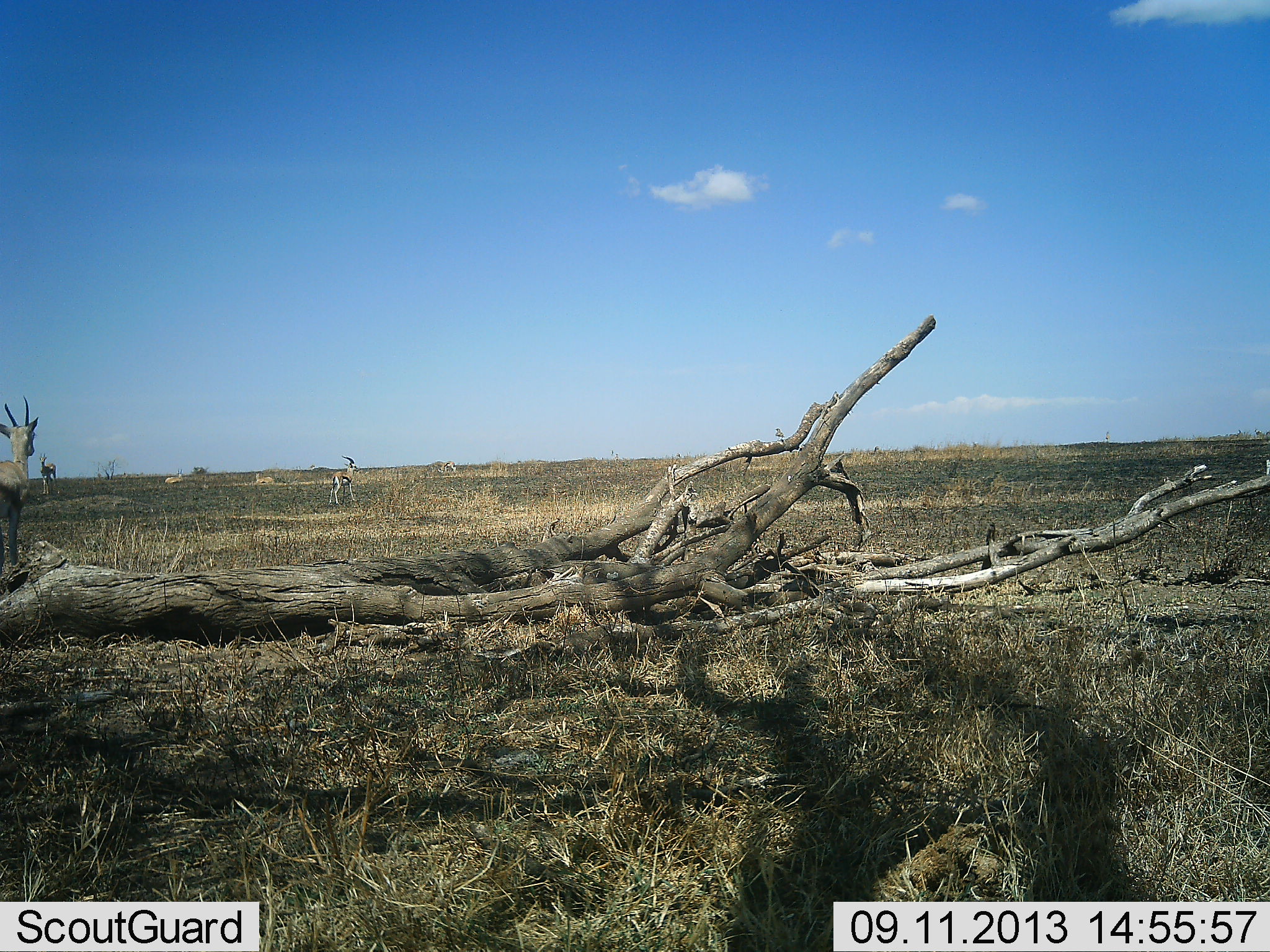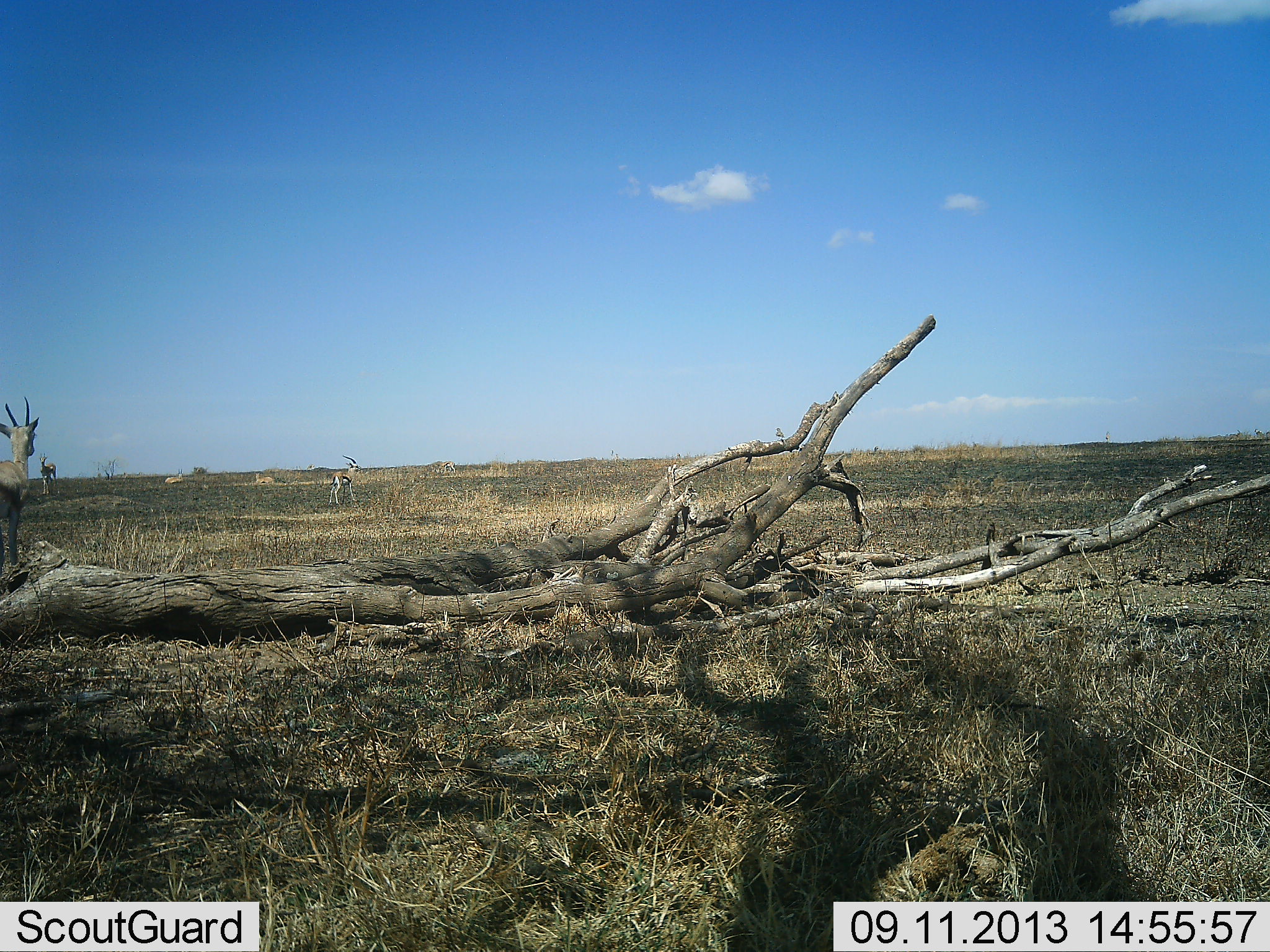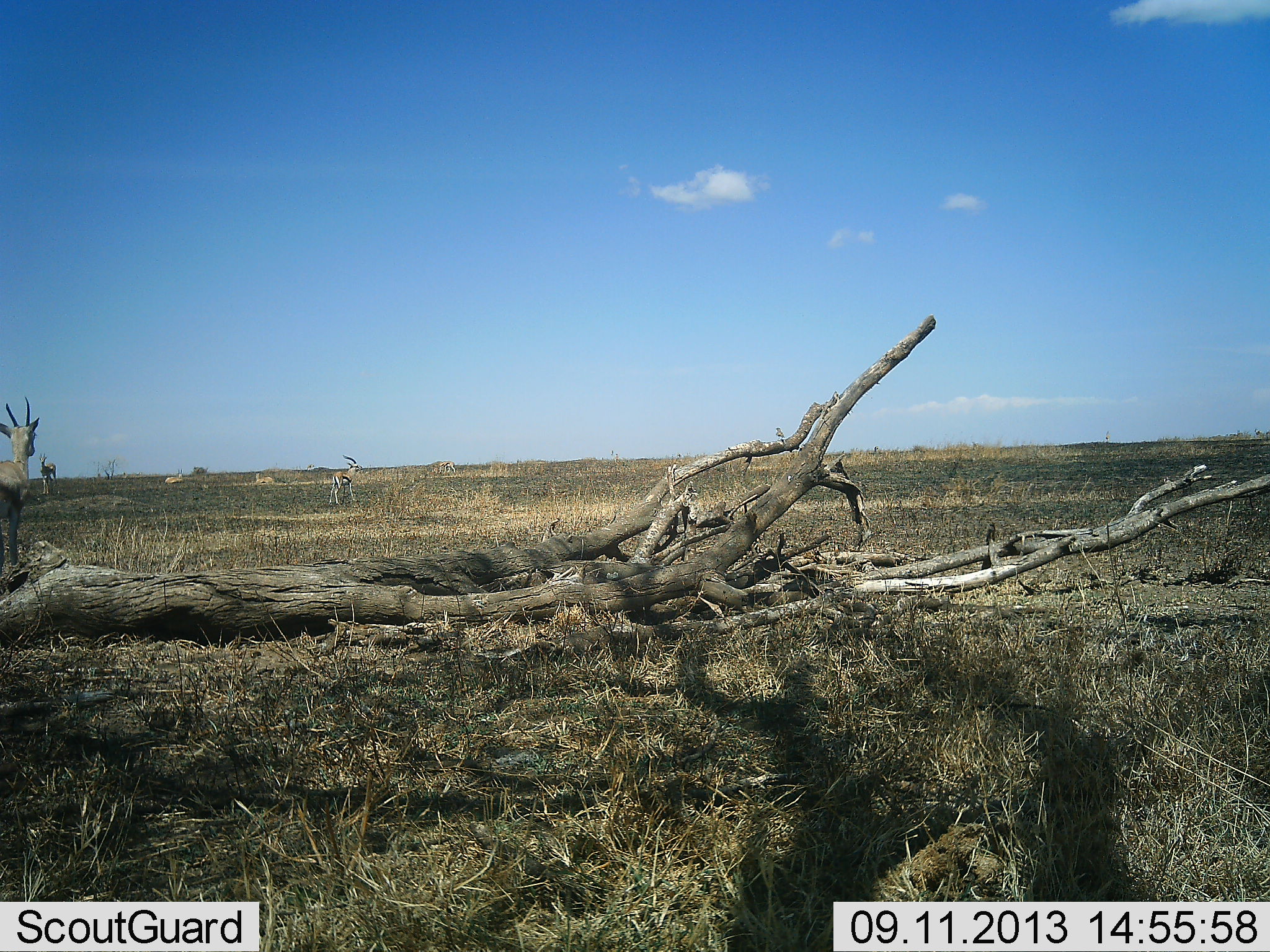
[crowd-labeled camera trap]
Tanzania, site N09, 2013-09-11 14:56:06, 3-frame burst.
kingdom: Animalia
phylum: Chordata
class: Mammalia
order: Artiodactyla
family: Bovidae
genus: Eudorcas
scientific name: Eudorcas thomsonii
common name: thomson's gazelle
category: gazellethomsons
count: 2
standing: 80%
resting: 10%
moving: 30%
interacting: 0%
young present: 0%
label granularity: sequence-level